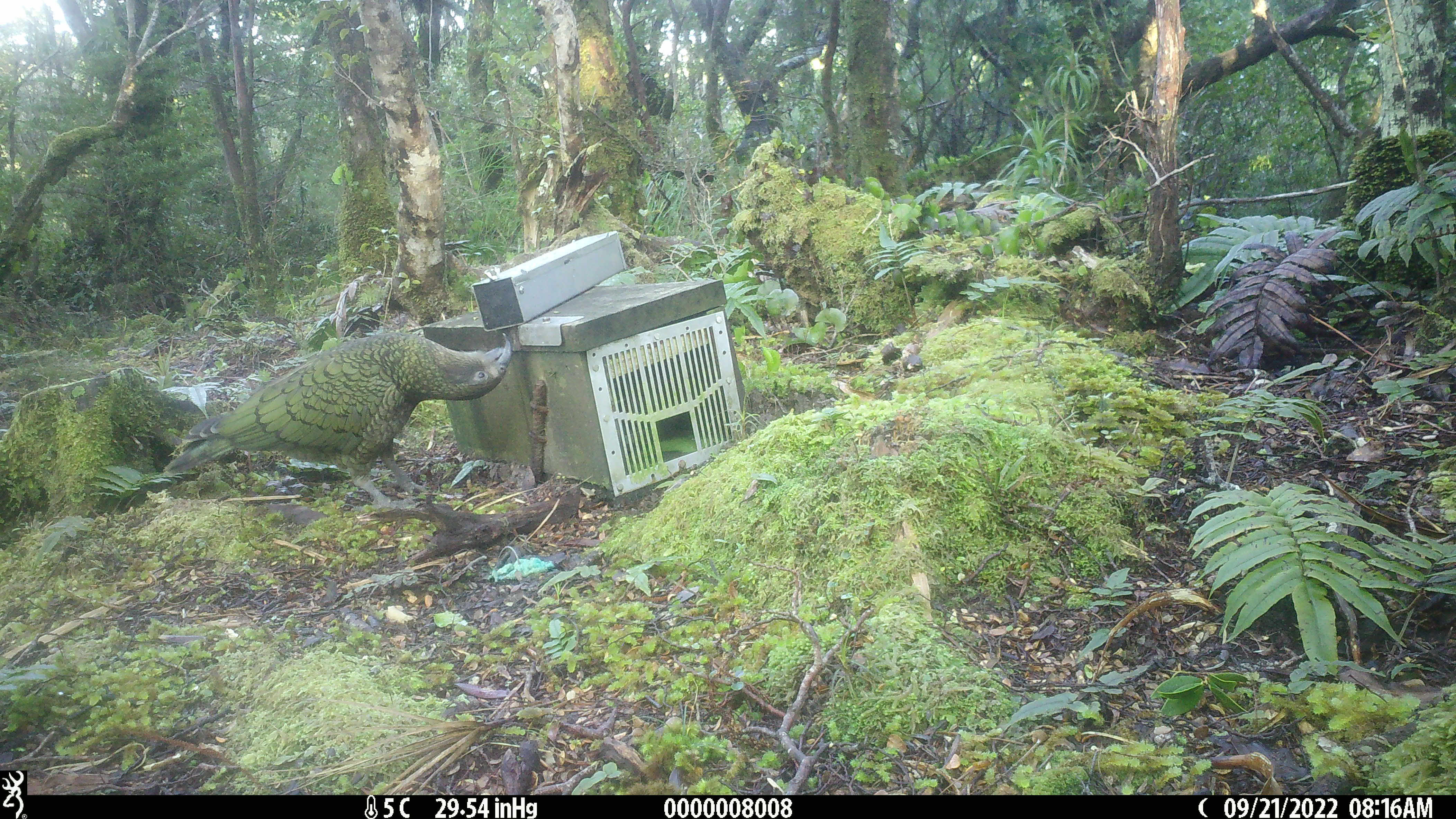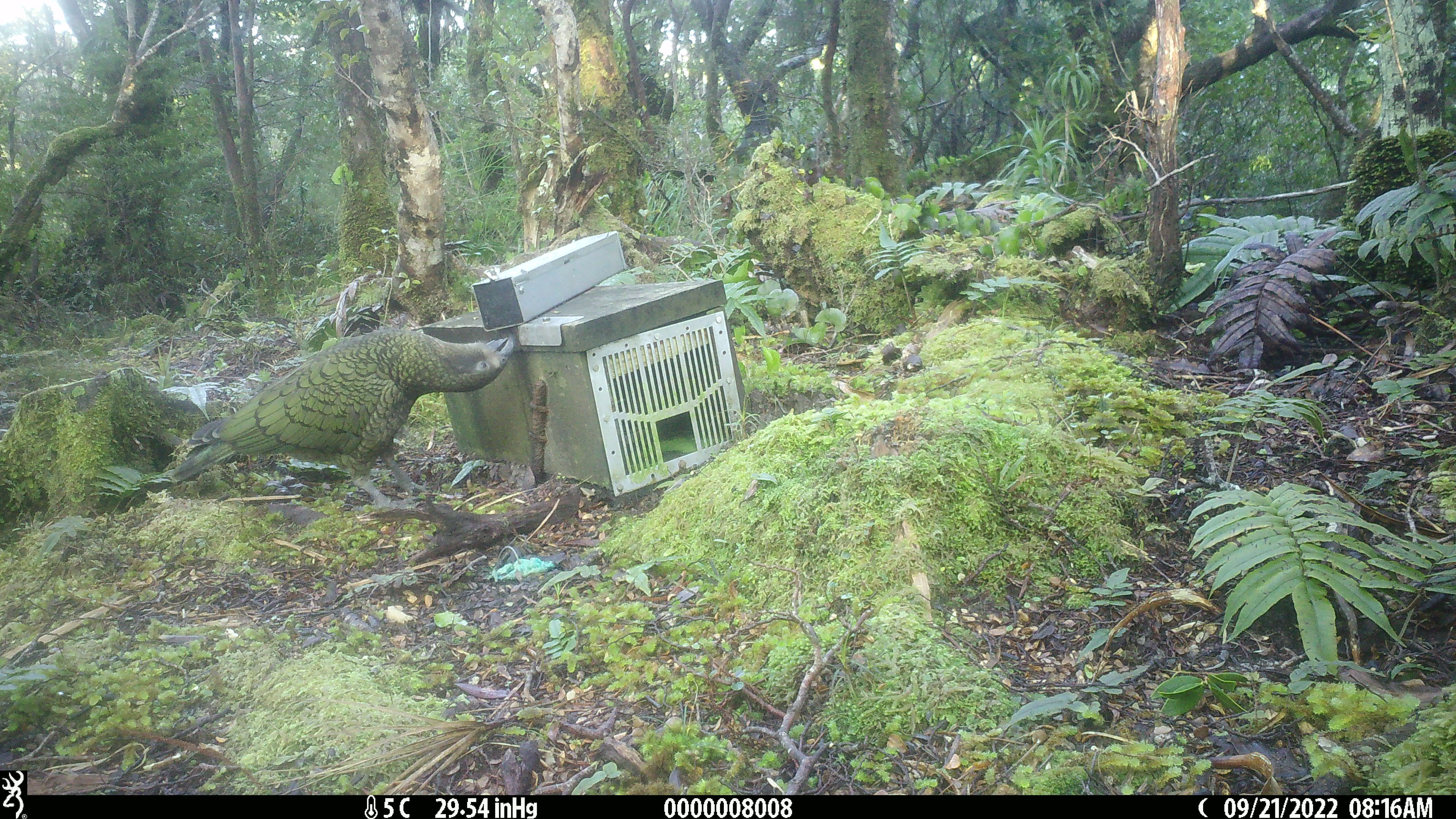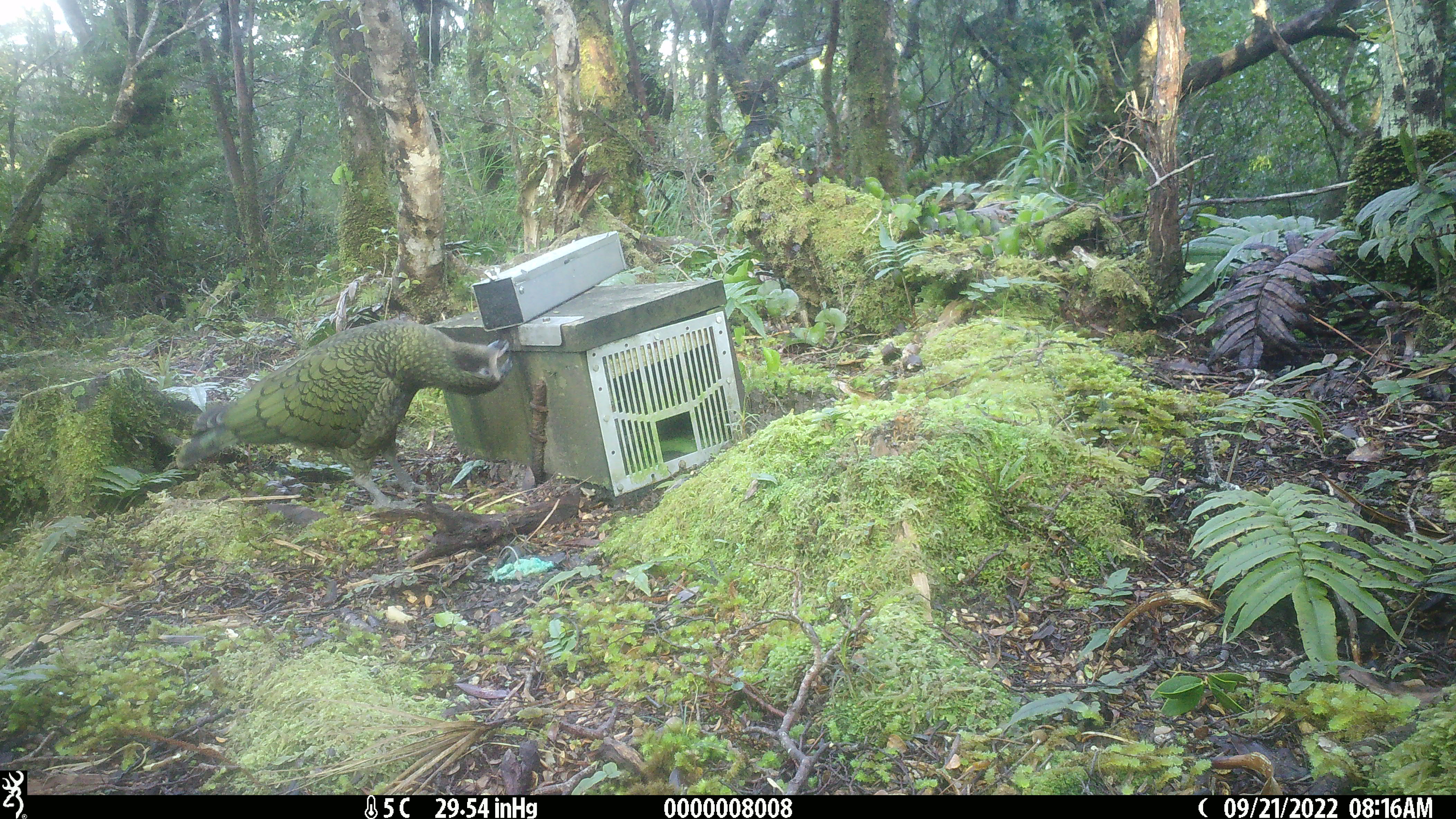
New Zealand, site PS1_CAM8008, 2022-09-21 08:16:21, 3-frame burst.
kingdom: Animalia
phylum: Chordata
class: Aves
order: Psittaciformes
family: Strigopidae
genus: Nestor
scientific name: Nestor notabilis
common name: kea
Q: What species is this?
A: Kea (Nestor notabilis).